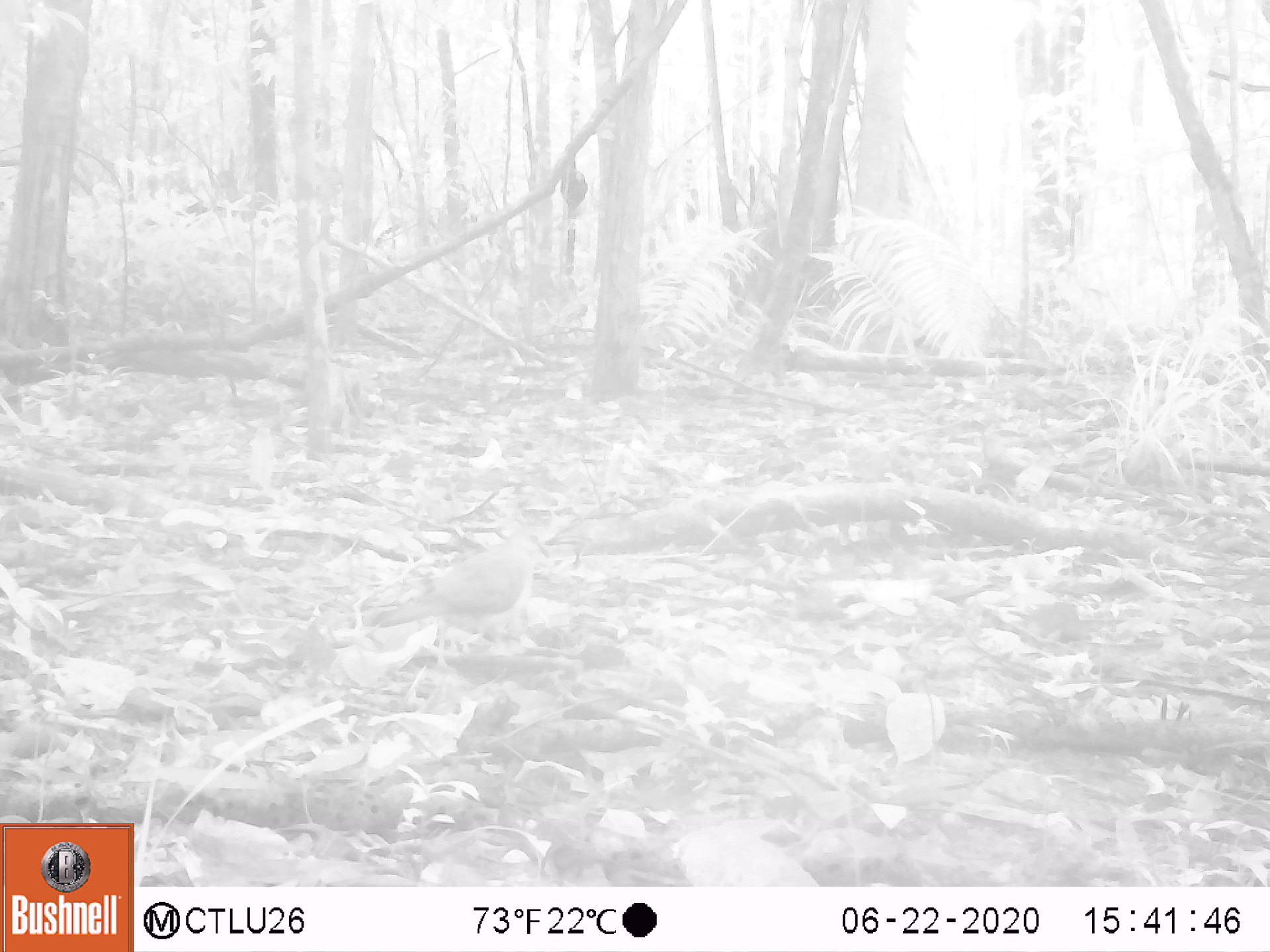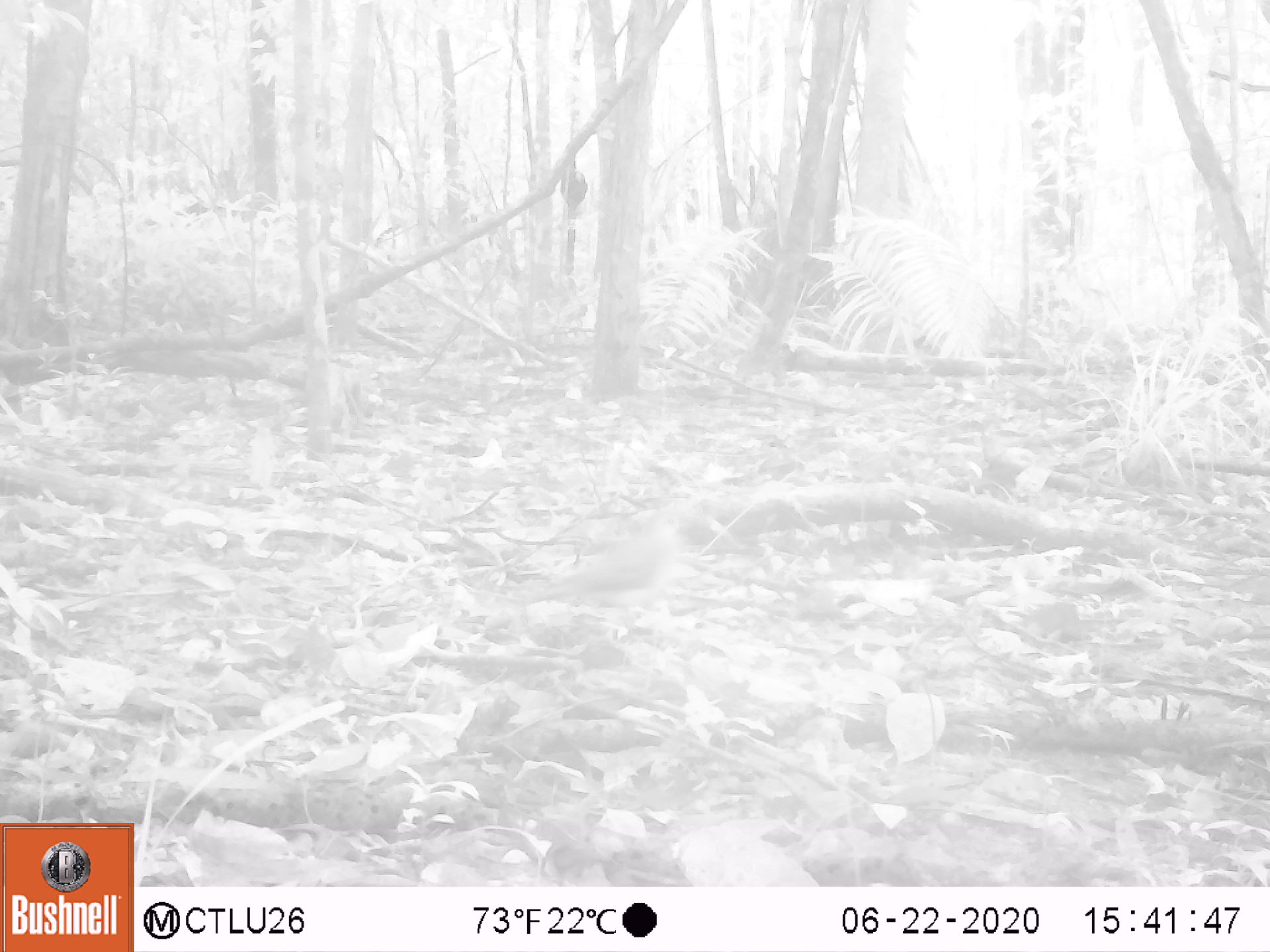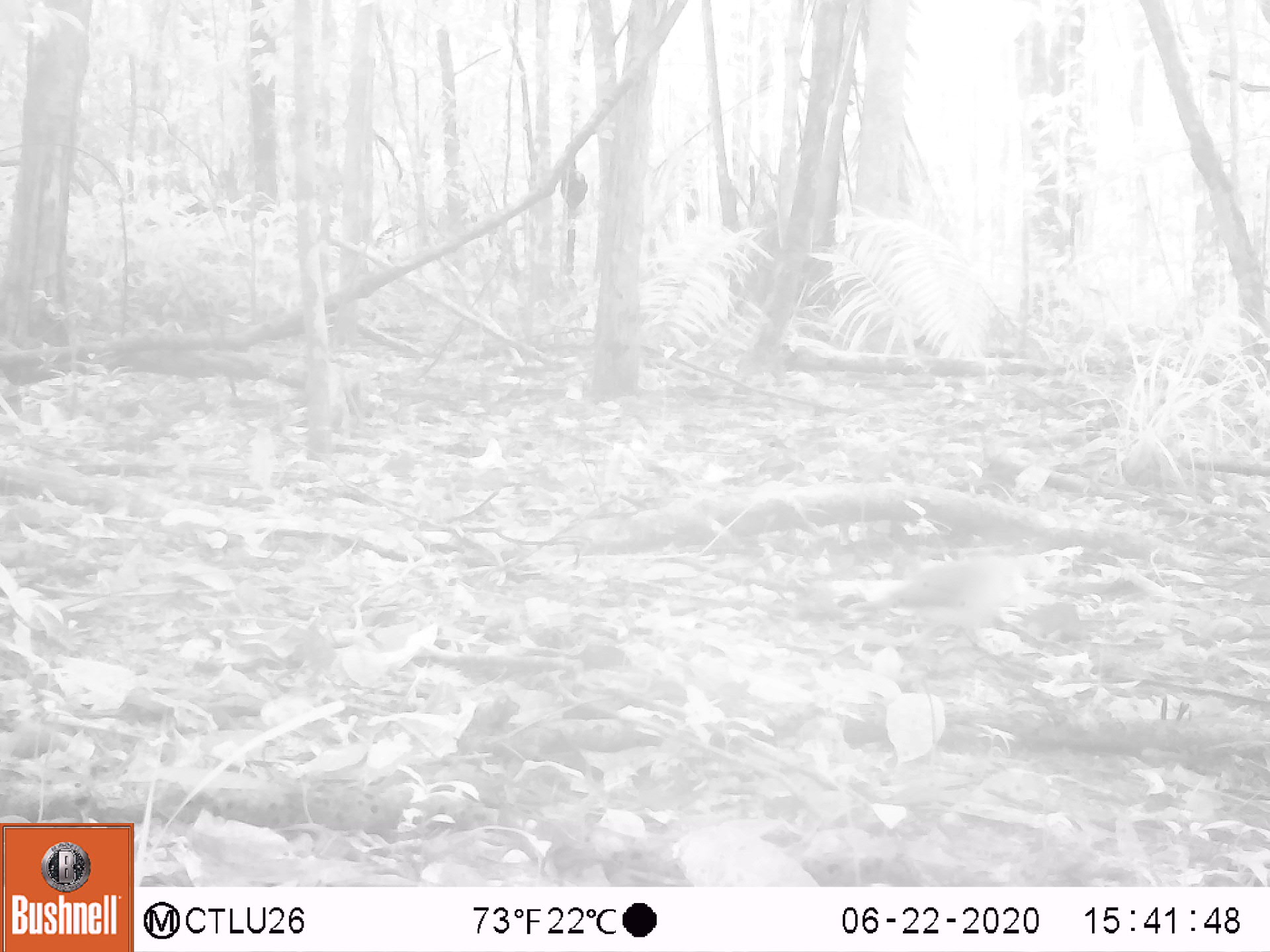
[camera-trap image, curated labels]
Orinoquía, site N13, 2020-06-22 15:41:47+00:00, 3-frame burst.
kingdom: Animalia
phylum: Chordata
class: Aves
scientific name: Aves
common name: bird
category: unknown bird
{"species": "unknown bird (bird) (Aves)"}